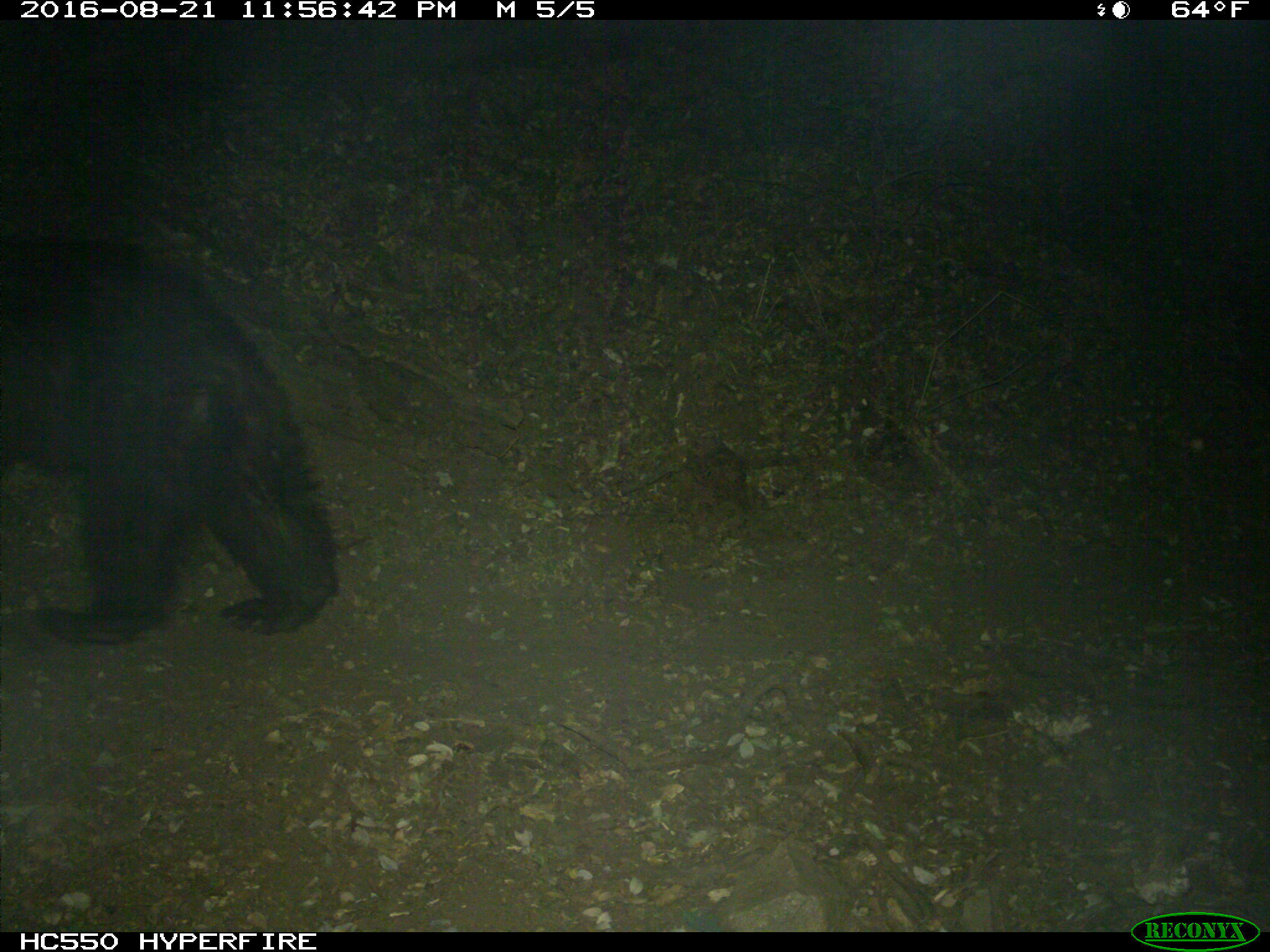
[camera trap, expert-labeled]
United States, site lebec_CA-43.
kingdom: Animalia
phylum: Chordata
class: Mammalia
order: Carnivora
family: Ursidae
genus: Ursus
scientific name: Ursus americanus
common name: american black bear